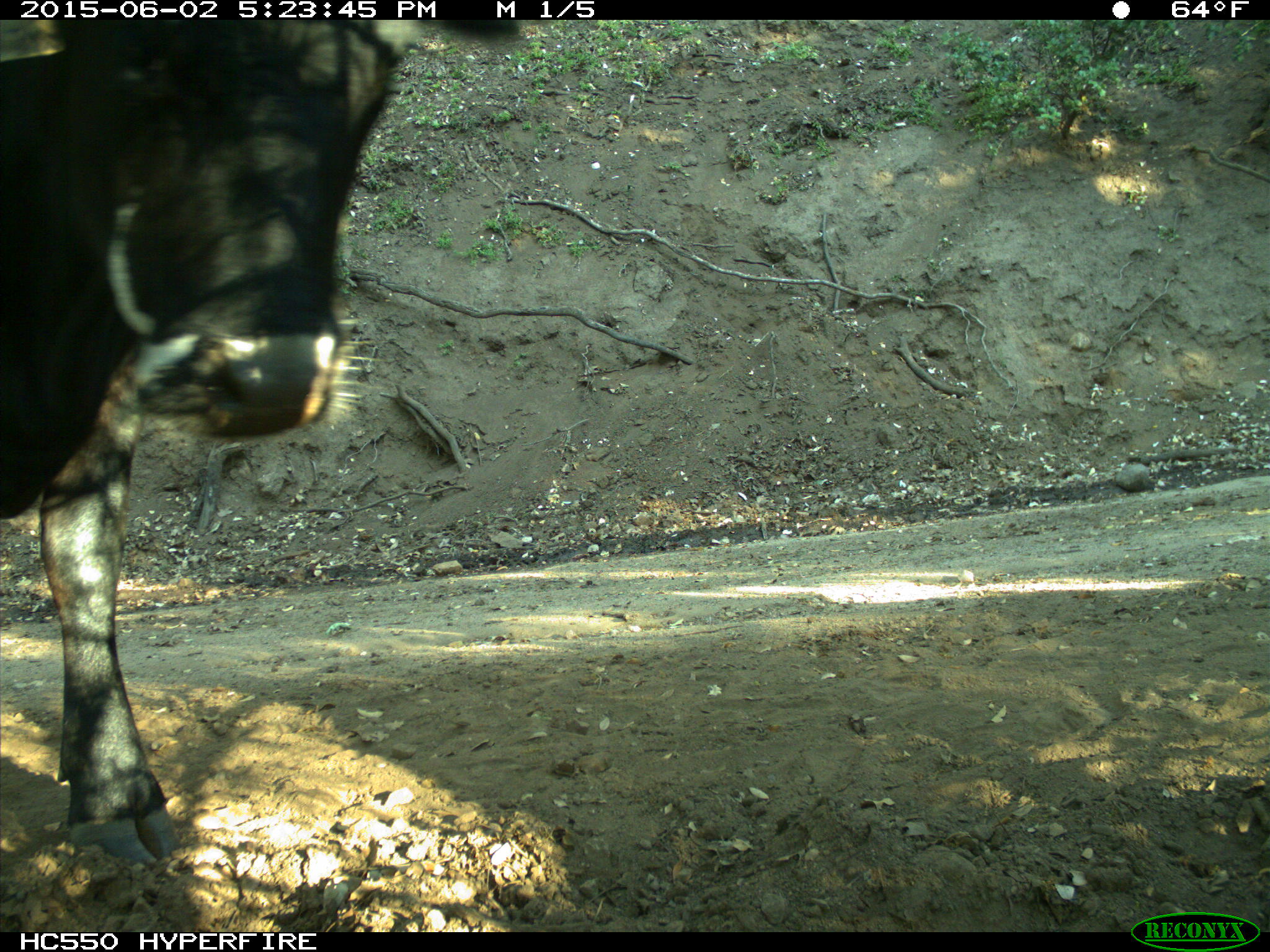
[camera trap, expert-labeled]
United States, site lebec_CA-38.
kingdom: Animalia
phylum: Chordata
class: Mammalia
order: Artiodactyla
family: Bovidae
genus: Bos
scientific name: Bos taurus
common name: domestic cow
Bos taurus (domestic cow).